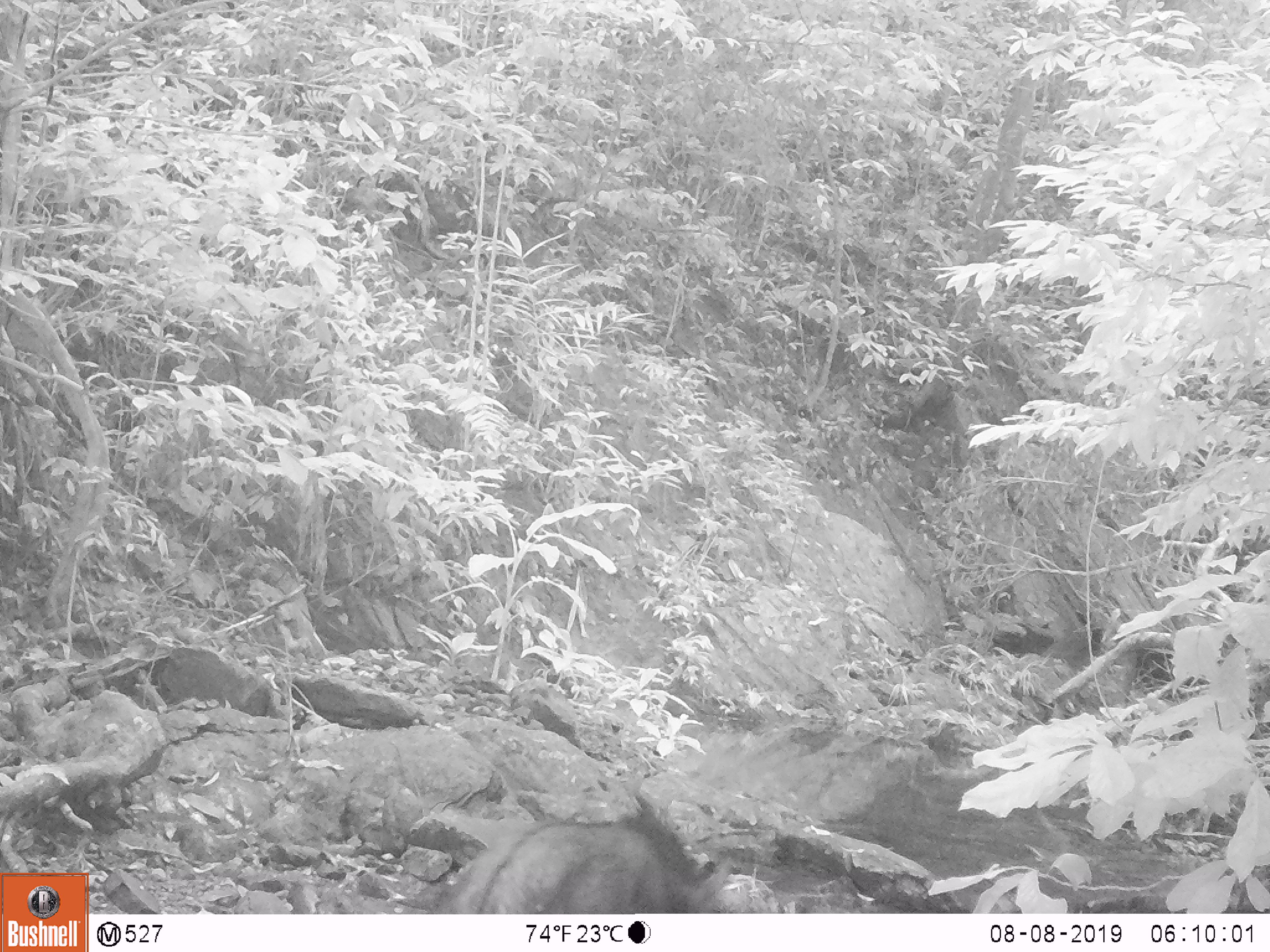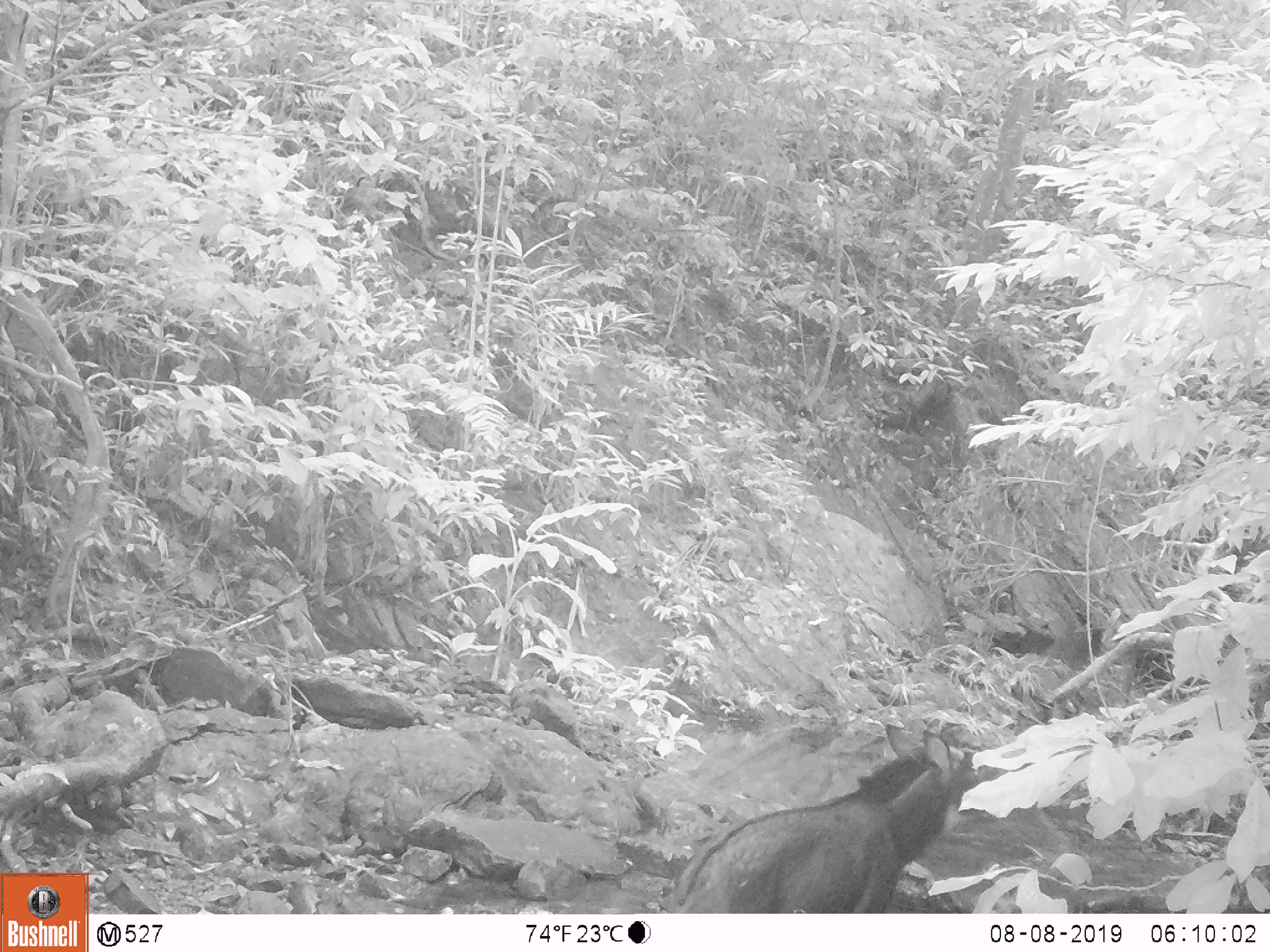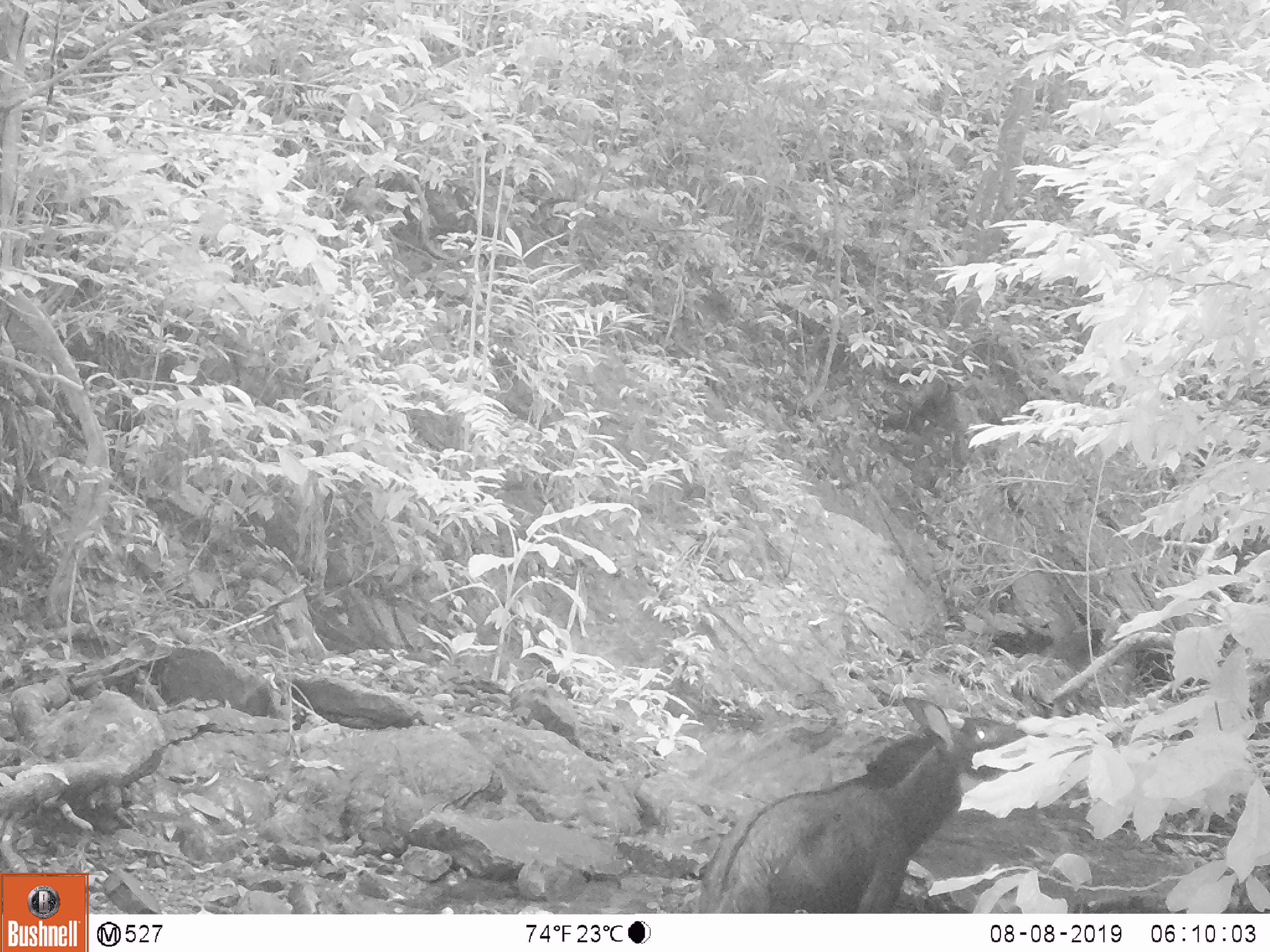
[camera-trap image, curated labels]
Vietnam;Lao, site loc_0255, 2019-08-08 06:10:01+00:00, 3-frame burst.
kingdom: Animalia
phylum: Chordata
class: Mammalia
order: Artiodactyla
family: Bovidae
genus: Capricornis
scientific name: Capricornis sumatraensis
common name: chinese serow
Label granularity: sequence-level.